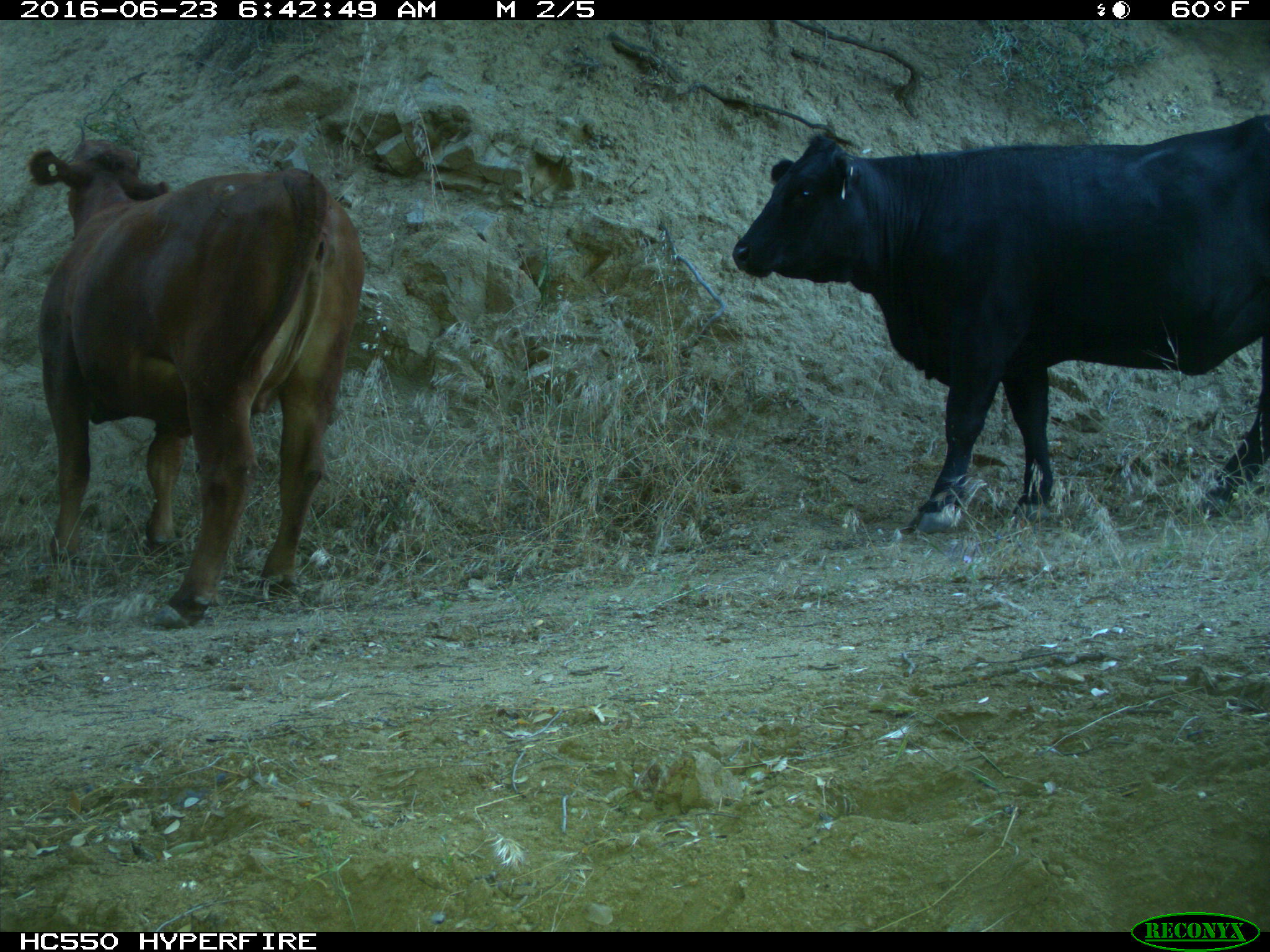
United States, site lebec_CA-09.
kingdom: Animalia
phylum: Chordata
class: Mammalia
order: Artiodactyla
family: Bovidae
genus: Bos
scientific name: Bos taurus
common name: domestic cow